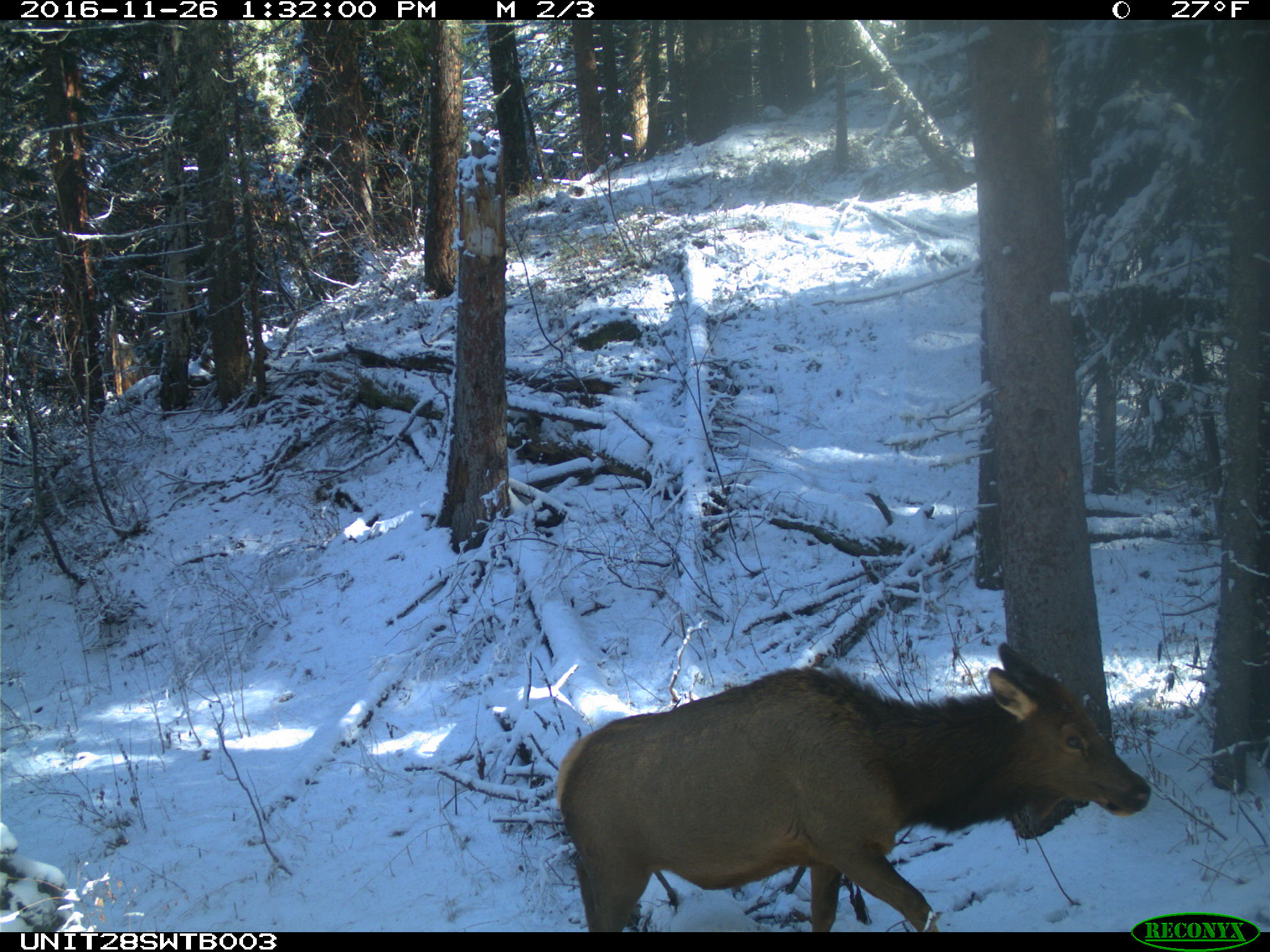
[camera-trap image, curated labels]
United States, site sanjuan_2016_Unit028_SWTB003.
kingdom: Animalia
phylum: Chordata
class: Mammalia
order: Artiodactyla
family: Cervidae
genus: Cervus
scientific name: Cervus elaphus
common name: red deer